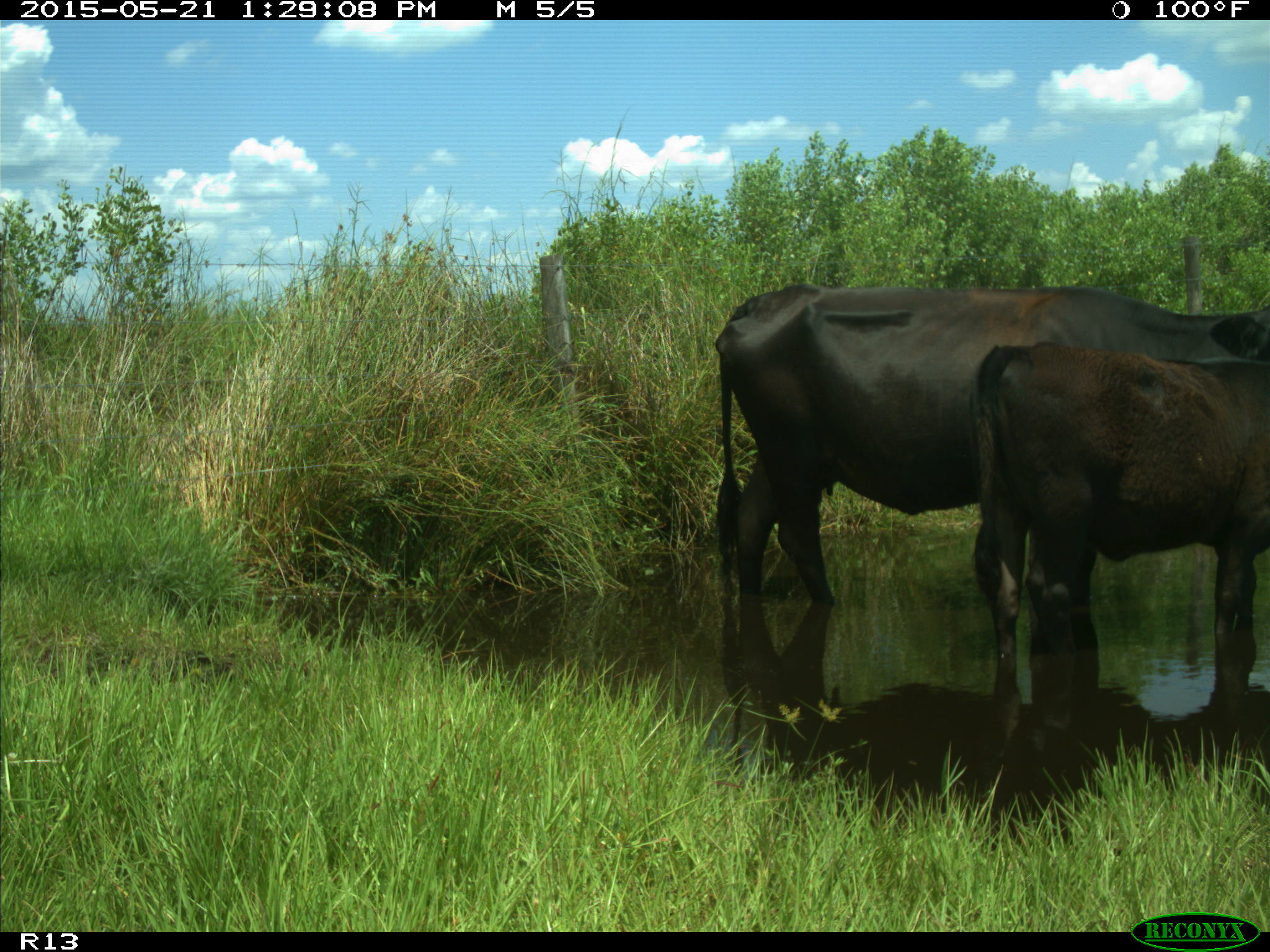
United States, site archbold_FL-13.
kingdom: Animalia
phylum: Chordata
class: Mammalia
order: Artiodactyla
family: Bovidae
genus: Bos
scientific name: Bos taurus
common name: domestic cow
Bos taurus (domestic cow).